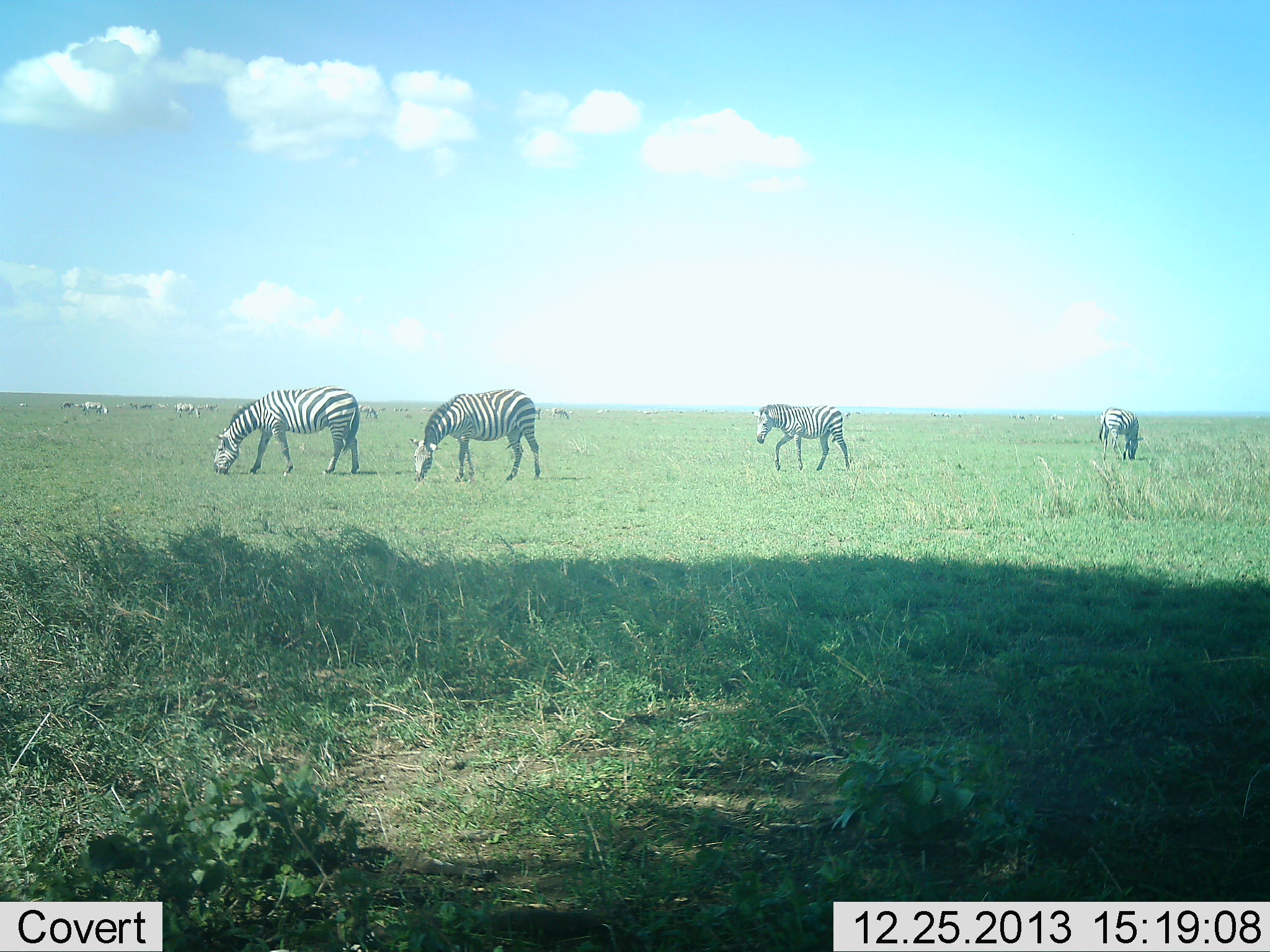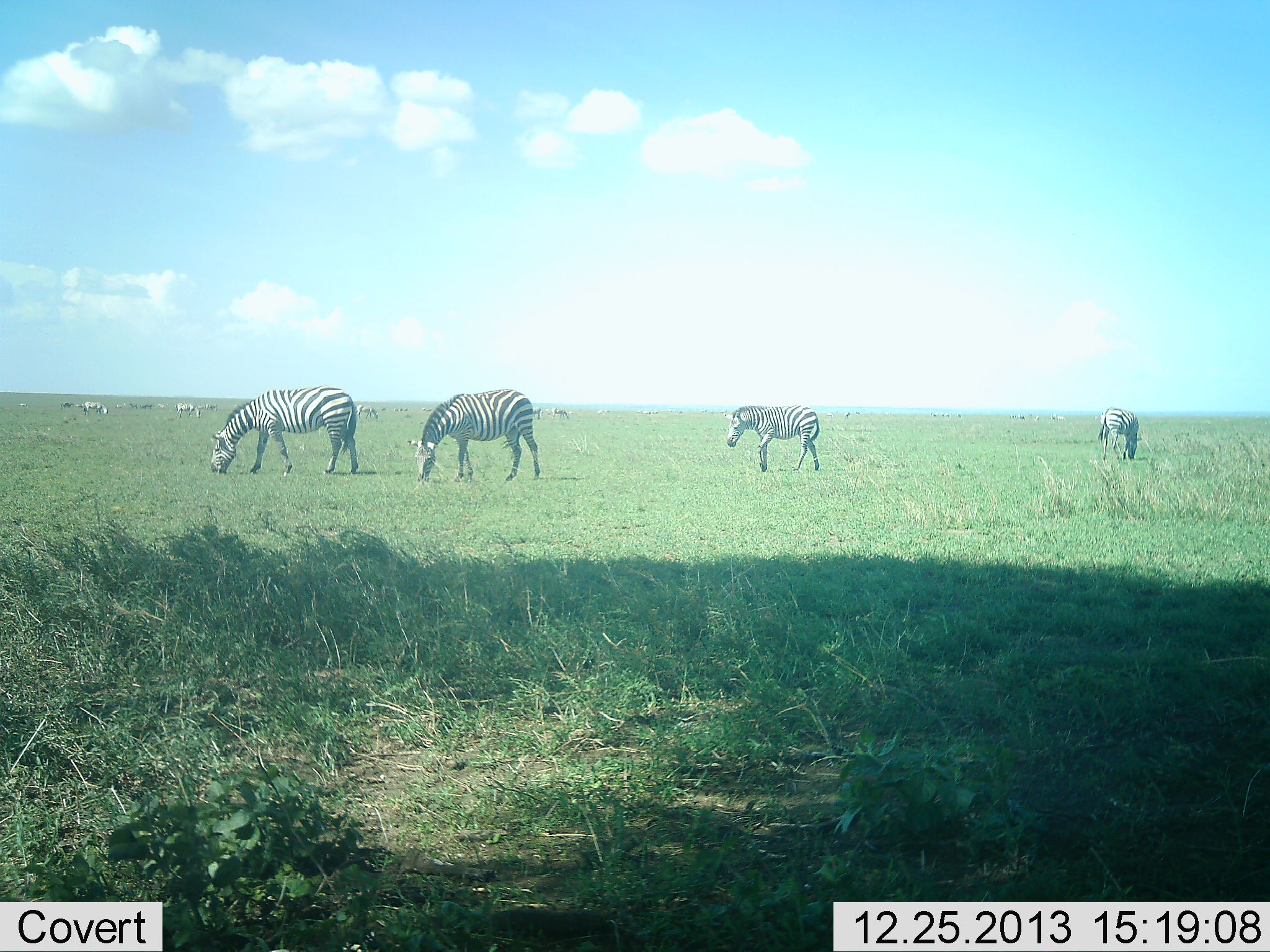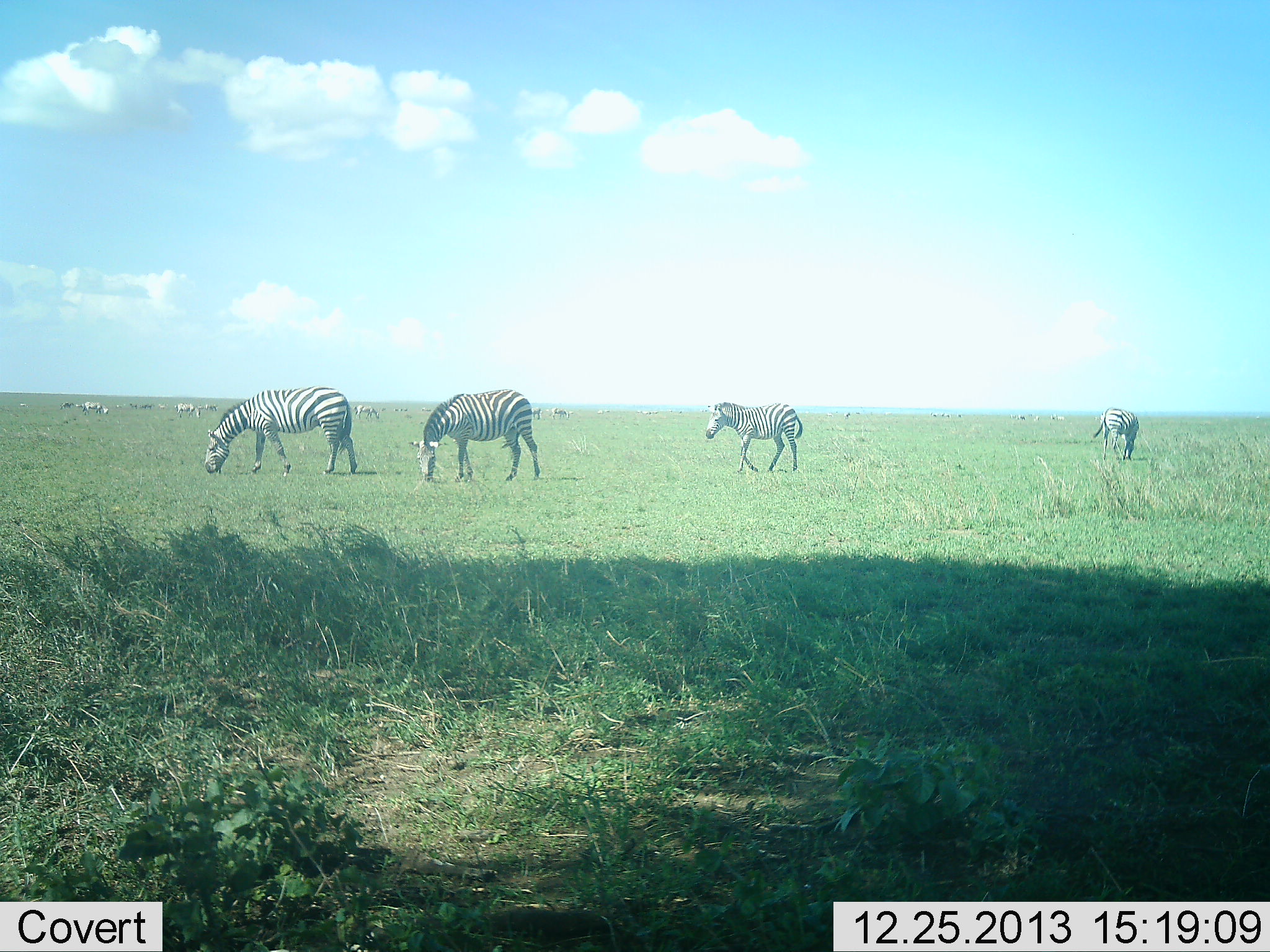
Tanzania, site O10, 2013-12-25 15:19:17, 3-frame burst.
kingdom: Animalia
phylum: Chordata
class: Mammalia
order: Perissodactyla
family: Equidae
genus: Equus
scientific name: Equus quagga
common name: plains zebra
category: zebra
Zebra (plains zebra) (Equus quagga), count 4. Behavior (volunteer vote fractions): standing 30%, resting 10%, moving 70%, interacting 0%. Young present (vote fraction): 10%. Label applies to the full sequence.